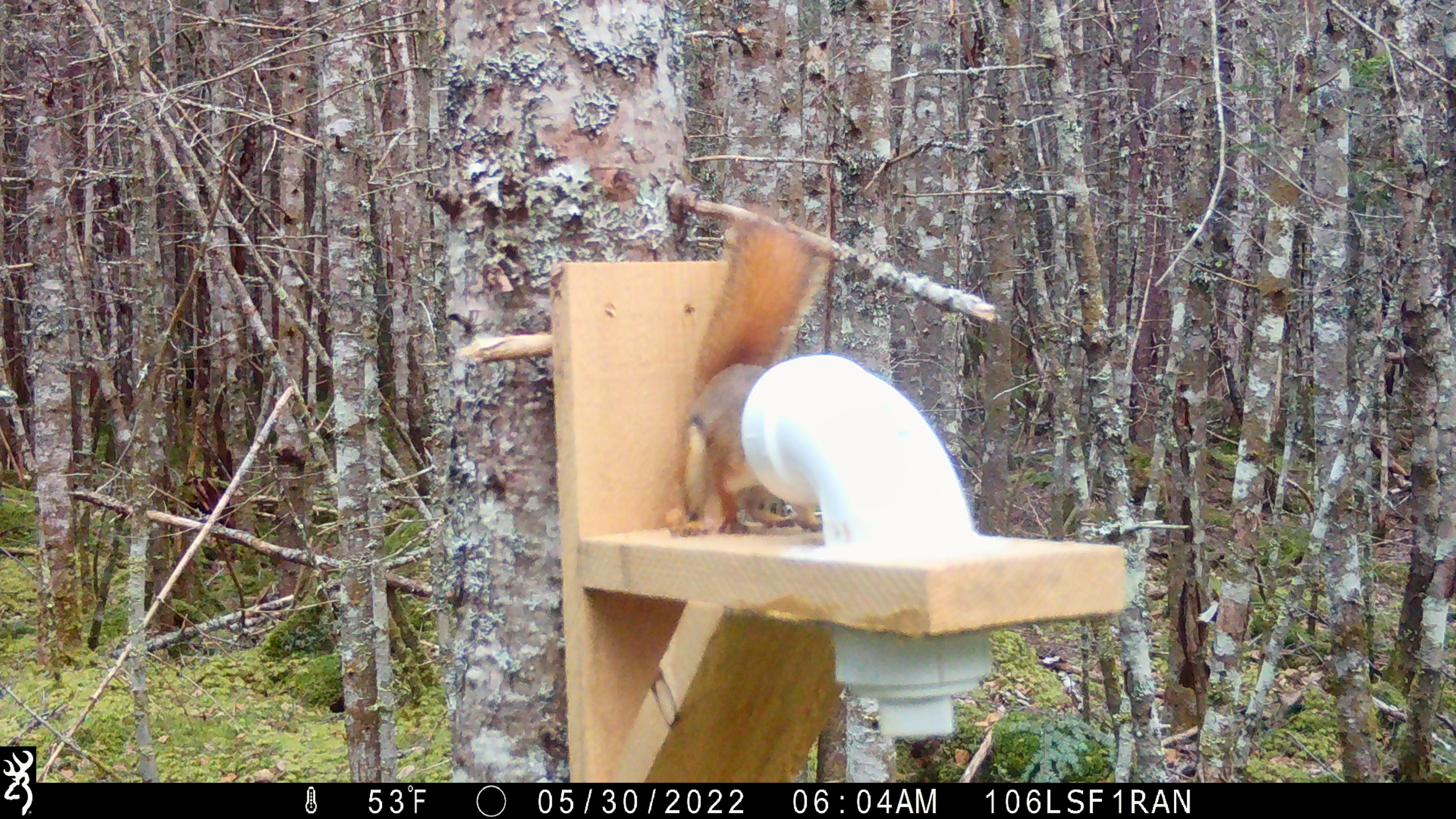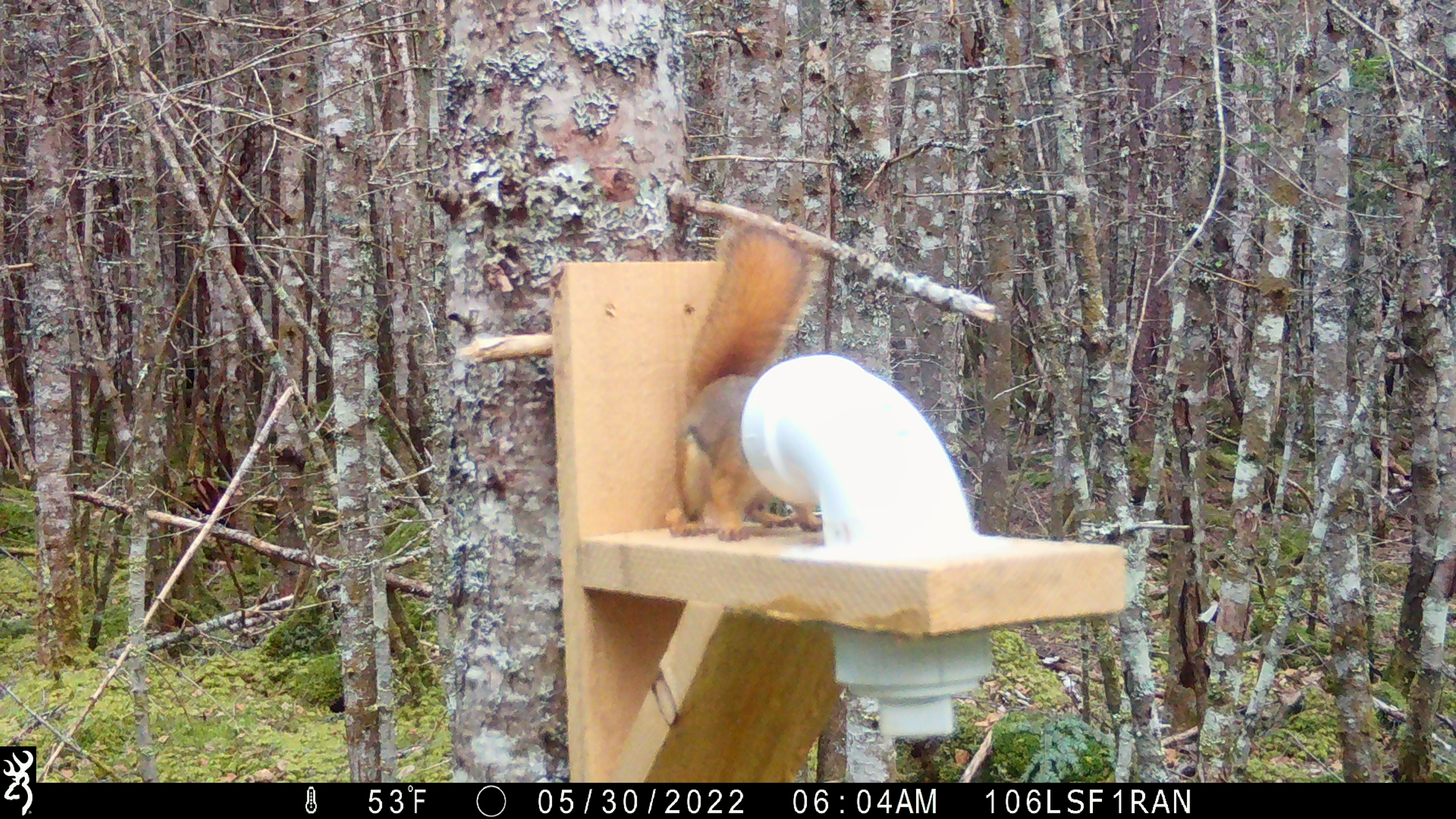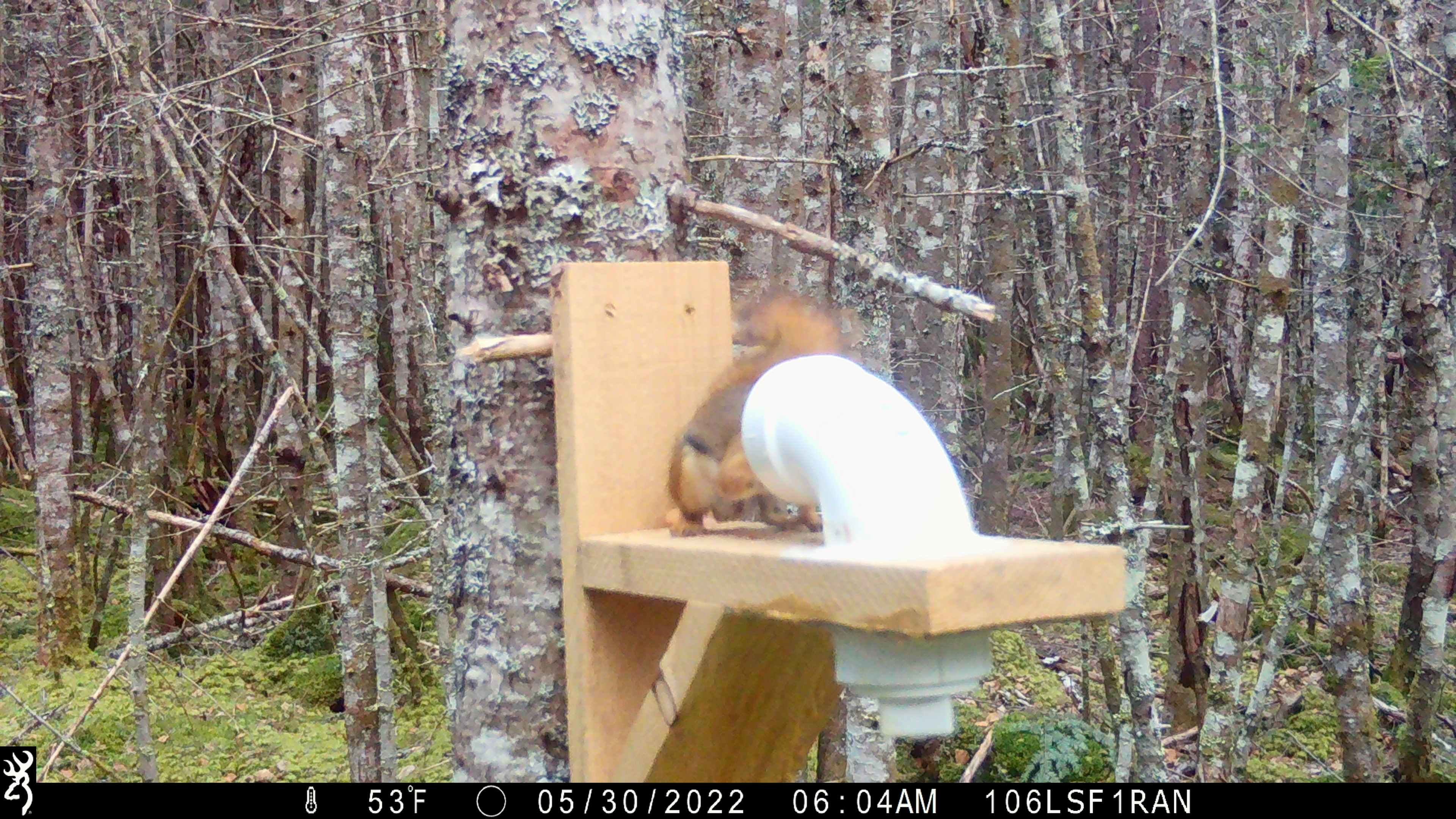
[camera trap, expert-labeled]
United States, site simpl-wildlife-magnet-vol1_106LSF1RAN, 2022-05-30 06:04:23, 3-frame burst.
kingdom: Animalia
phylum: Chordata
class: Mammalia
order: Rodentia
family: Sciuridae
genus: Tamiasciurus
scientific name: Tamiasciurus hudsonicus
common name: red squirrel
Red squirrel (Tamiasciurus hudsonicus).